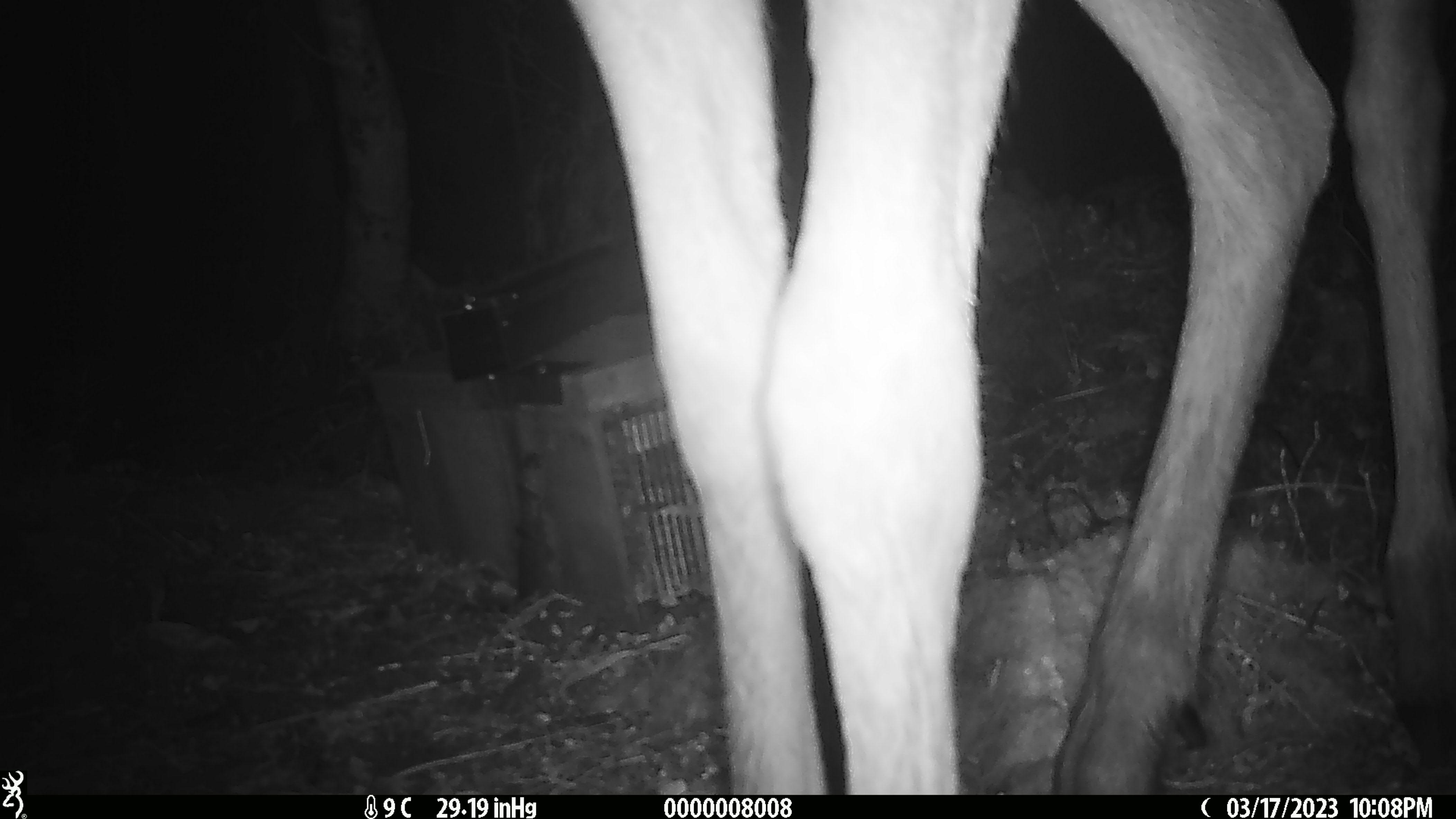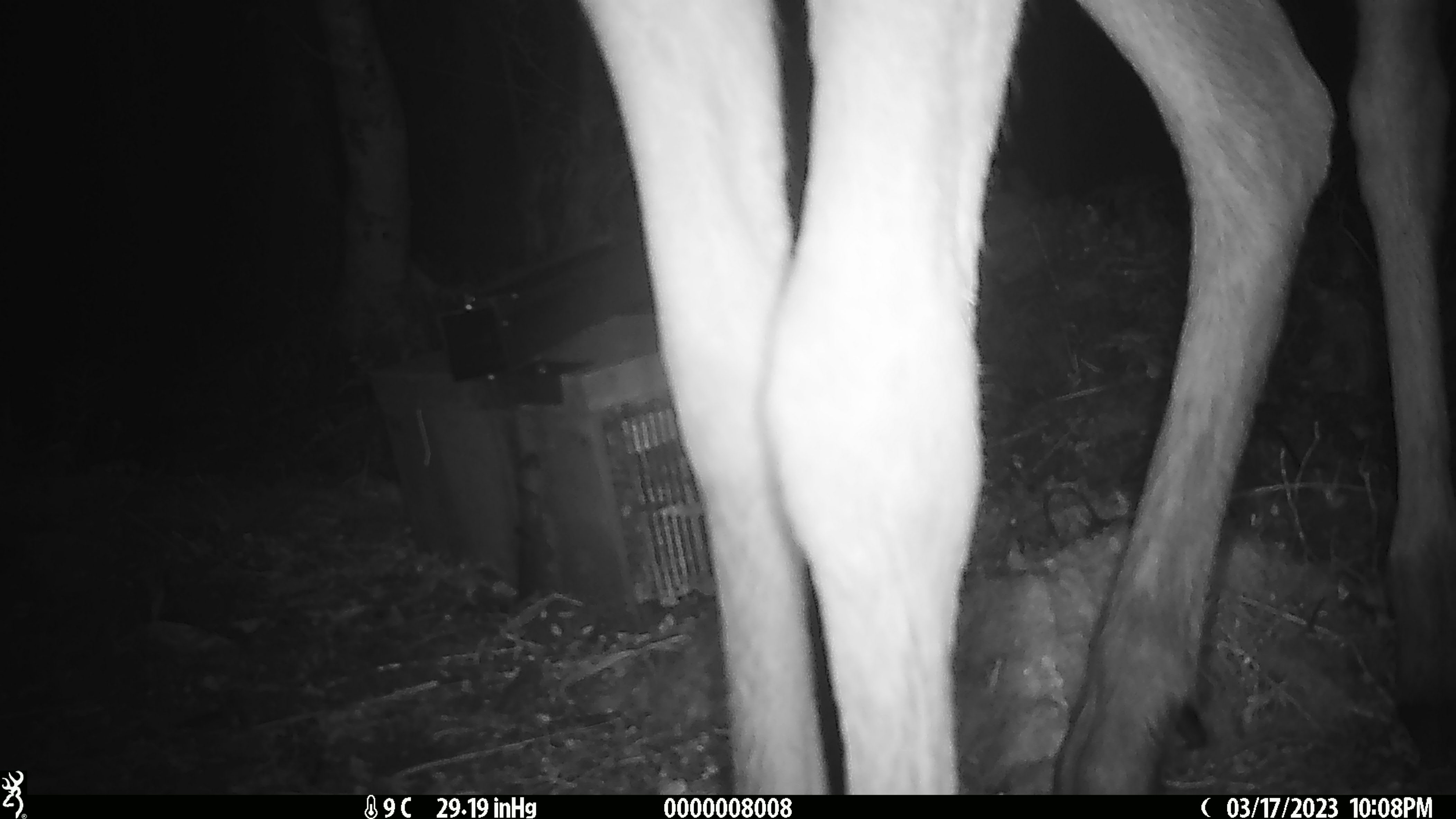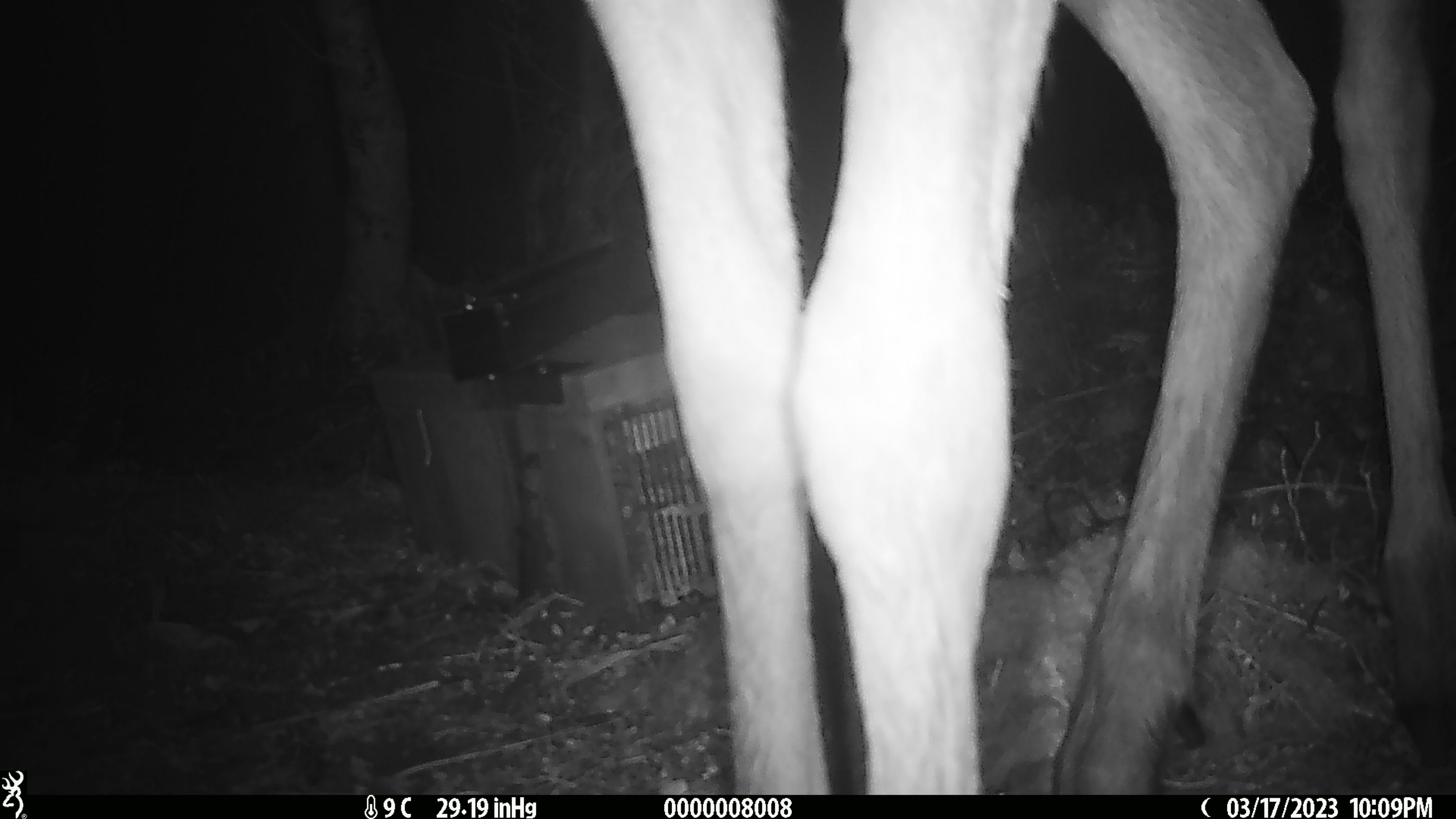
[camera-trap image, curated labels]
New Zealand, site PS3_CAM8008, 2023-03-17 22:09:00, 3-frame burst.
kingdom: Animalia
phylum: Chordata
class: Mammalia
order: Artiodactyla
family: Cervidae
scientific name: Cervidae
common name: deer